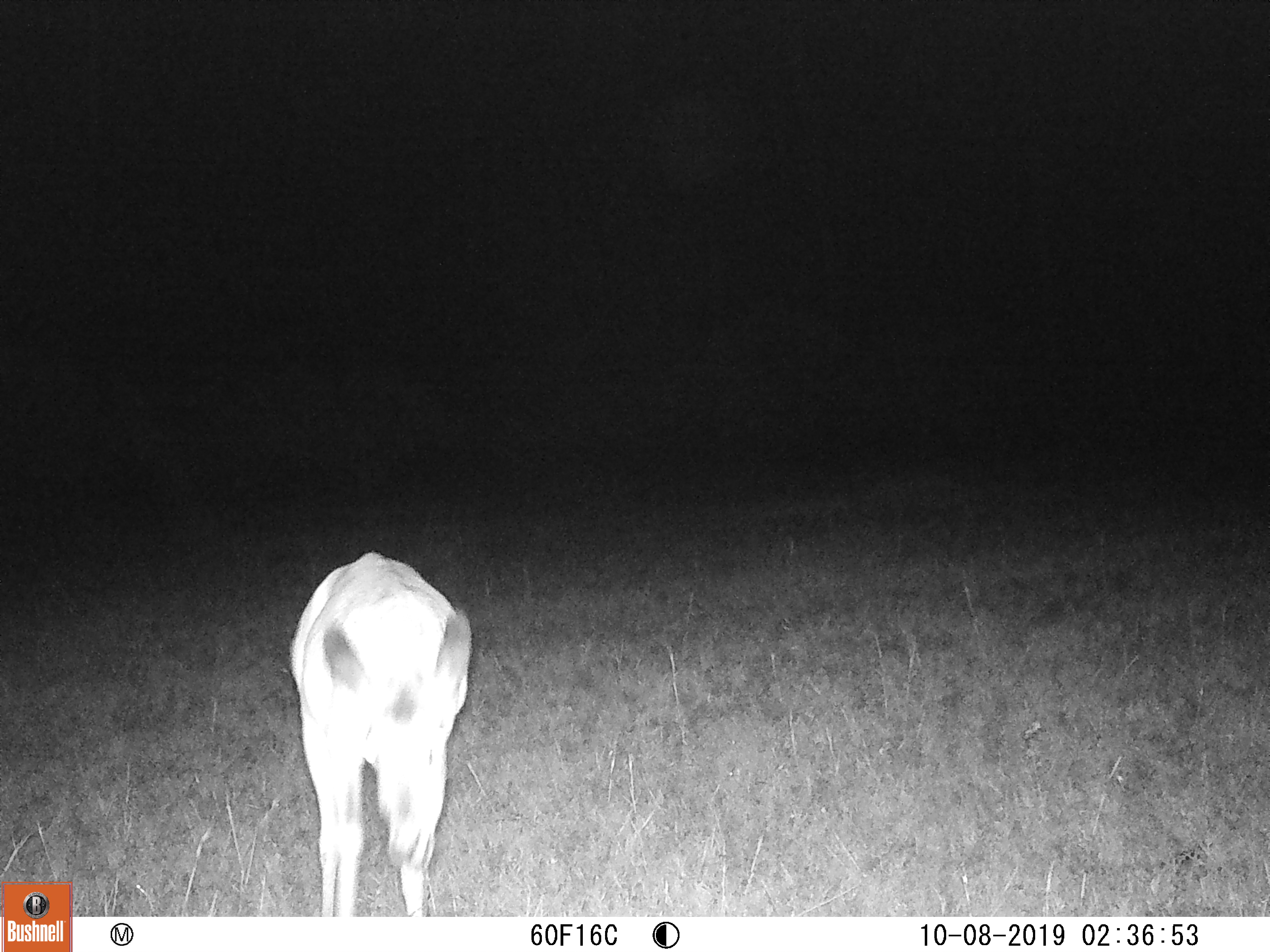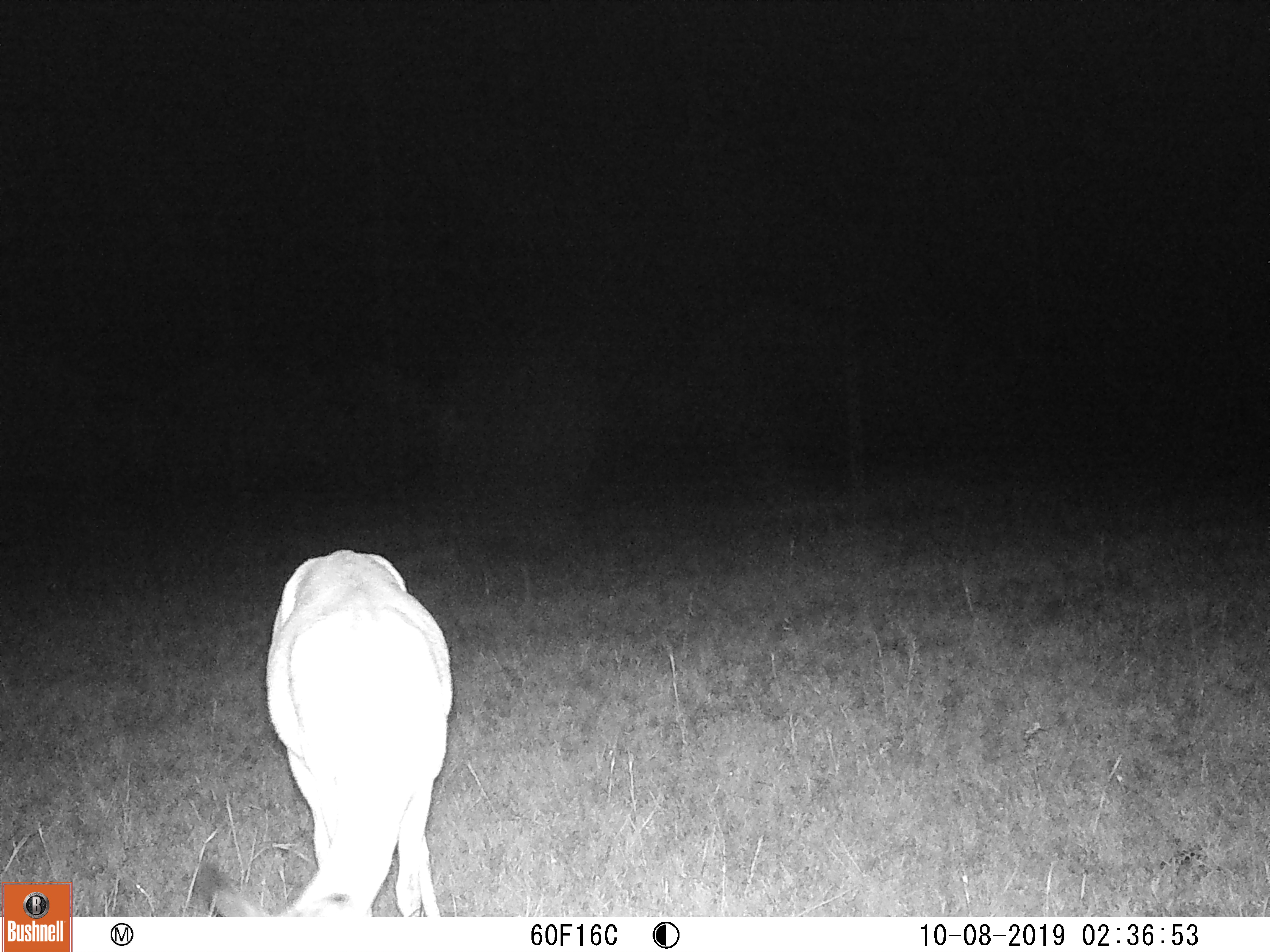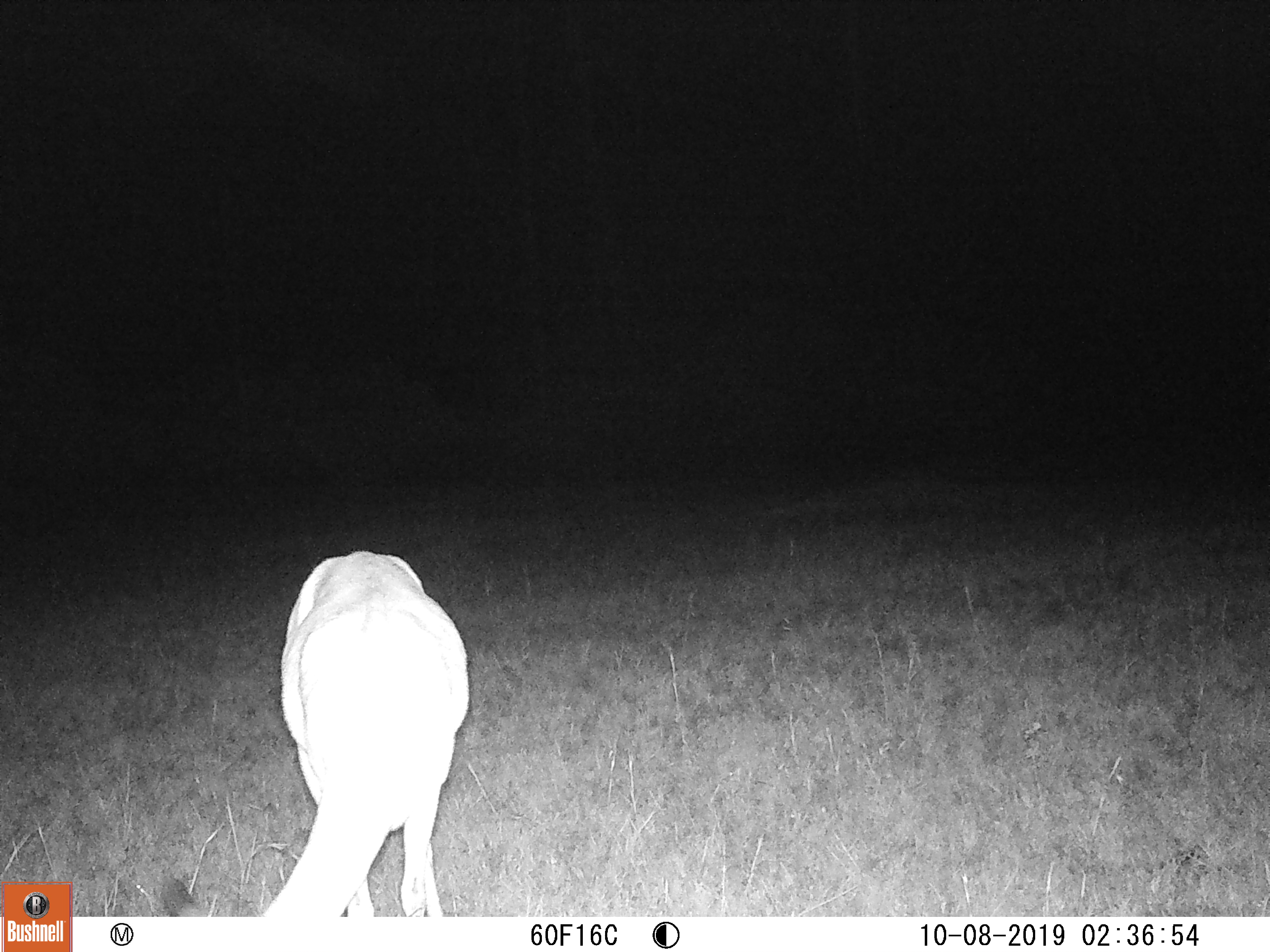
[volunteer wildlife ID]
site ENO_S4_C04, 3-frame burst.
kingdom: Animalia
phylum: Chordata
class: Mammalia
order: Artiodactyla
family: Bovidae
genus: Aepyceros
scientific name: Aepyceros melampus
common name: impala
Impala (Aepyceros melampus), count 1. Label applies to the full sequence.